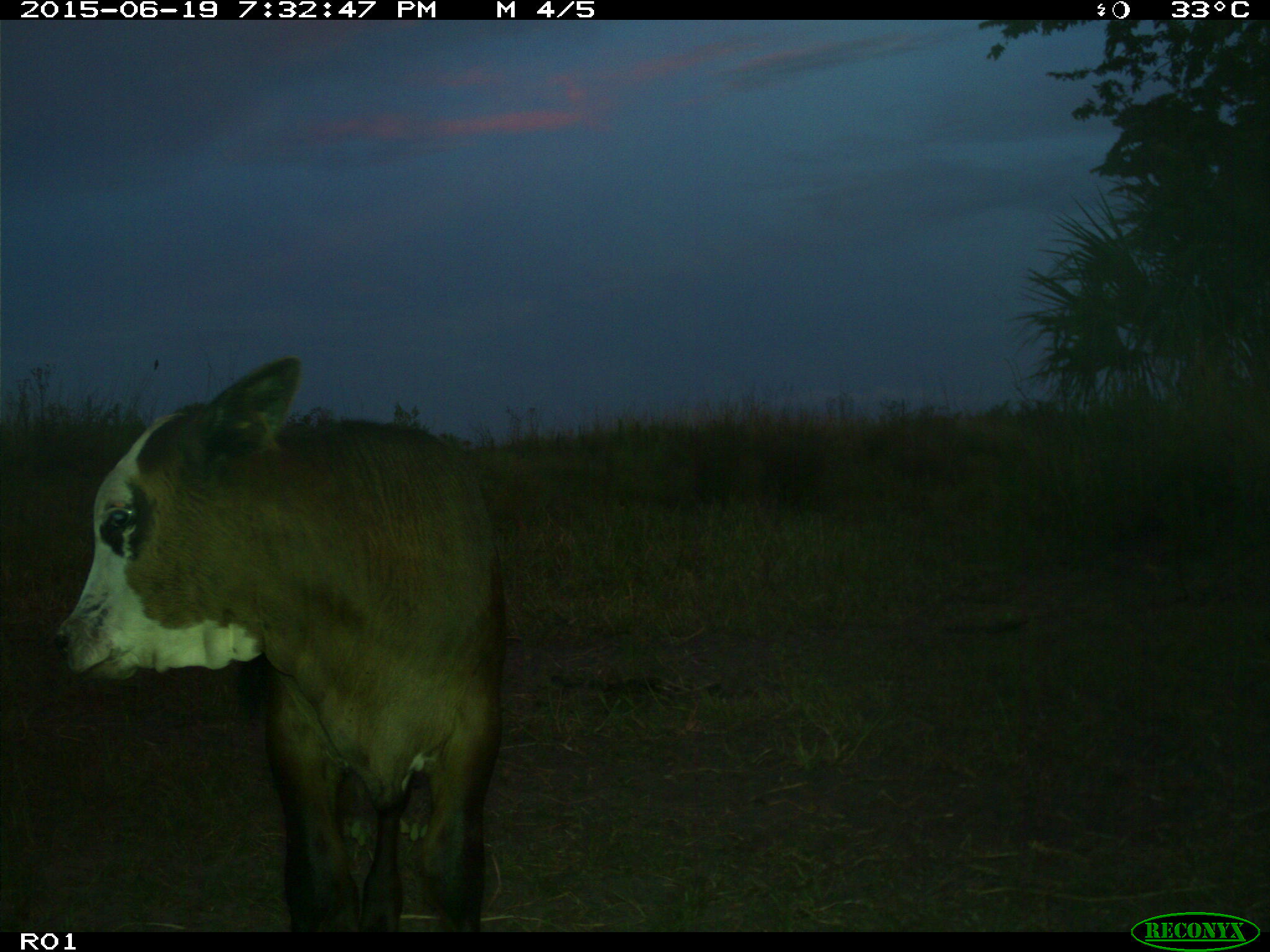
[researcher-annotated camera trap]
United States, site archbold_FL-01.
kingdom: Animalia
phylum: Chordata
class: Mammalia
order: Artiodactyla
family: Bovidae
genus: Bos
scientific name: Bos taurus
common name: domestic cow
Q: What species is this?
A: Bos taurus (domestic cow).